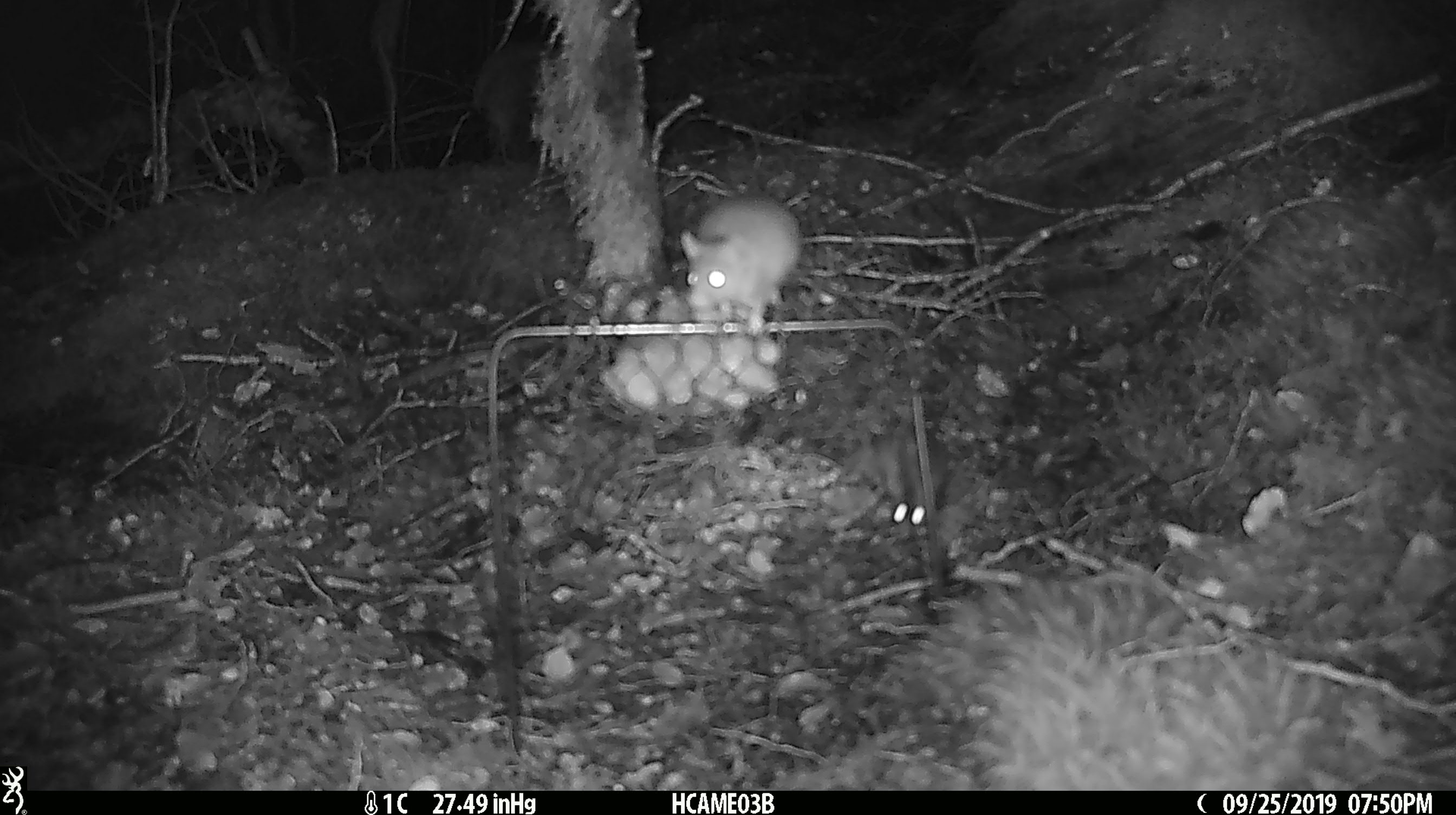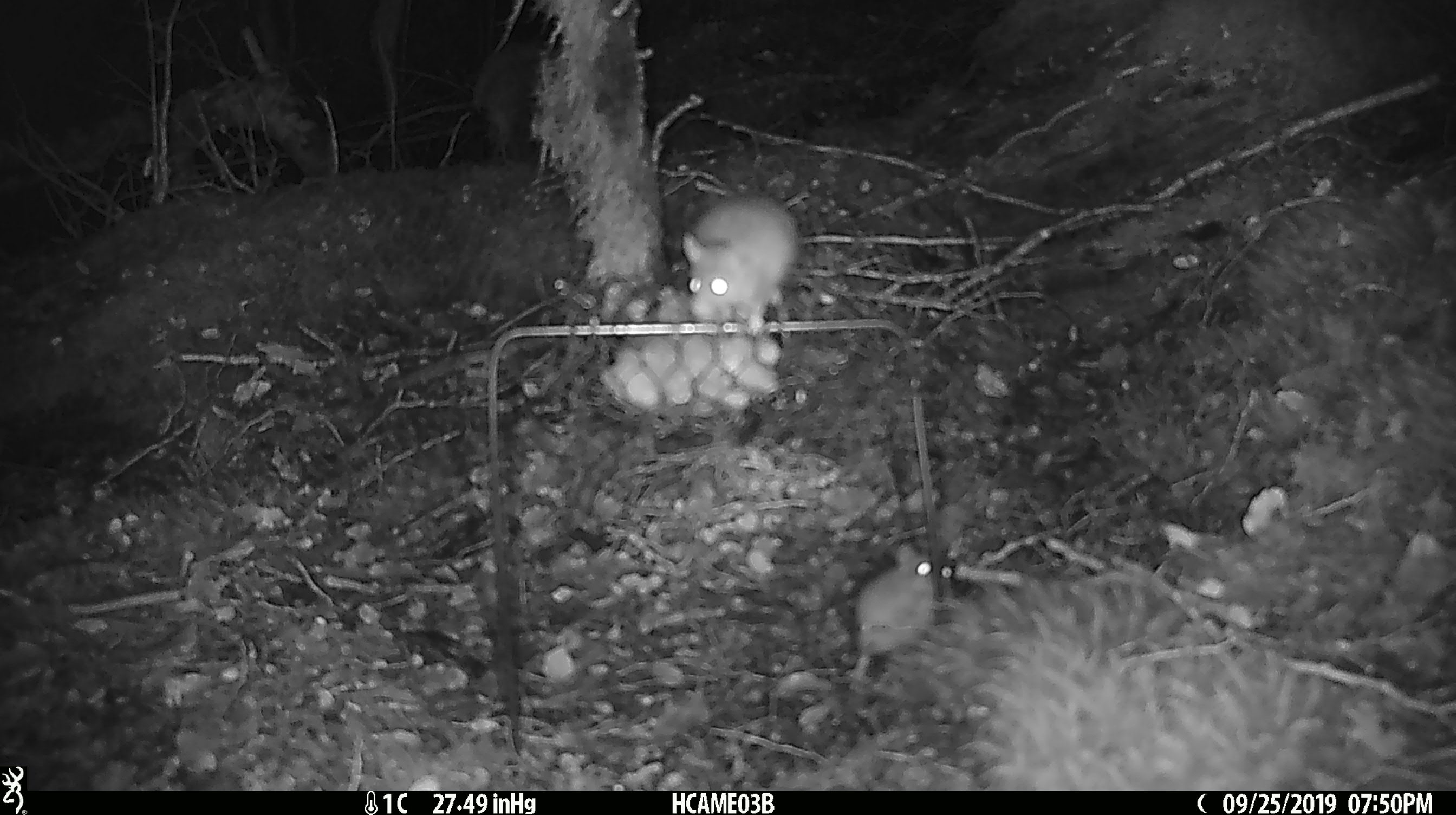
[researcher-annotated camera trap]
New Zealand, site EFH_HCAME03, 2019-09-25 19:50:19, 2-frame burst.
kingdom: Animalia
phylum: Chordata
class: Mammalia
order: Rodentia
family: Muridae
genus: Mus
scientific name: Mus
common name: mouse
Mouse (Mus).